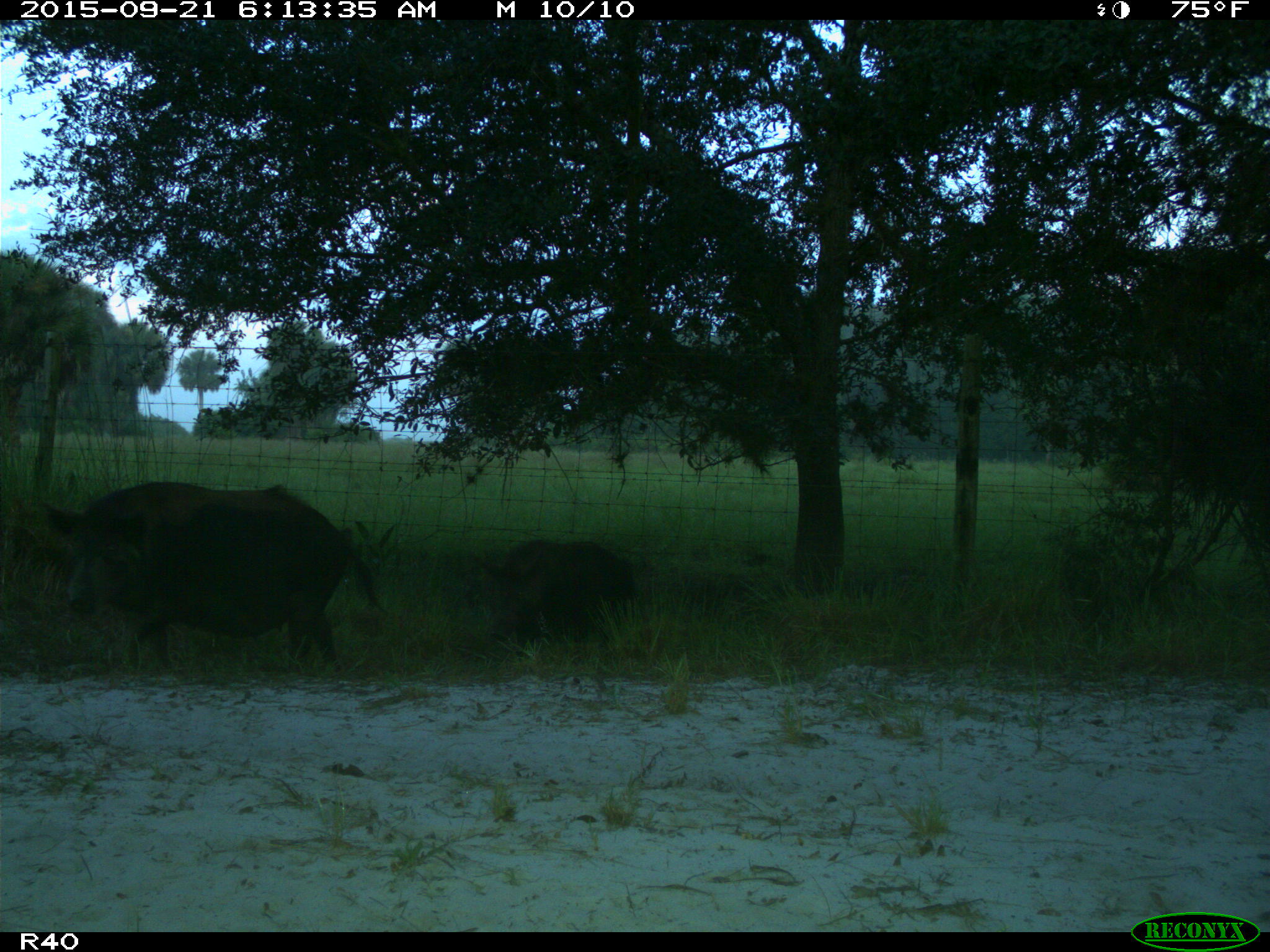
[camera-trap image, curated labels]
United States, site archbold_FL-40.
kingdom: Animalia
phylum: Chordata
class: Mammalia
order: Artiodactyla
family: Suidae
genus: Sus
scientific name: Sus scrofa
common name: wild boar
Sus scrofa (wild boar).